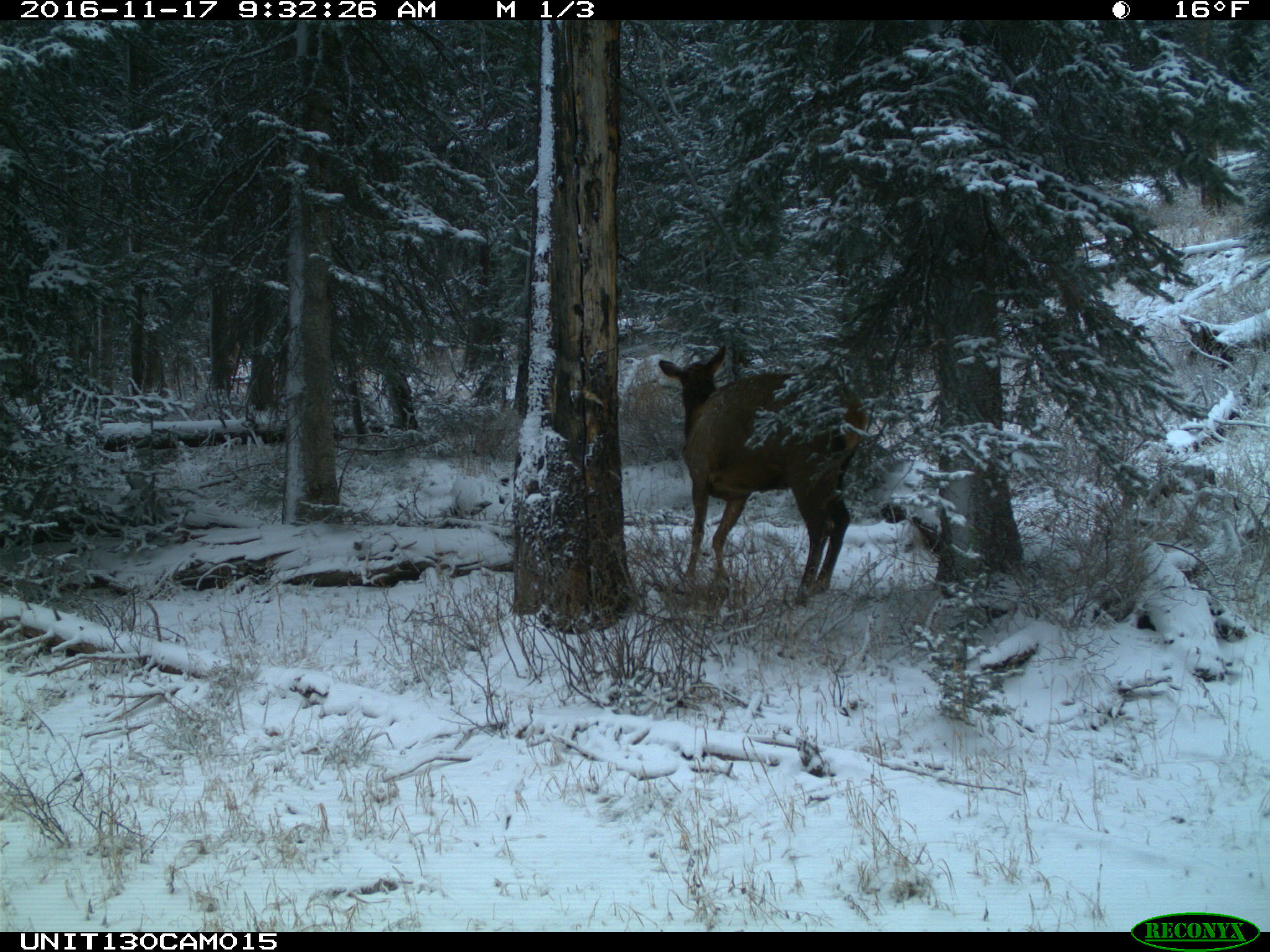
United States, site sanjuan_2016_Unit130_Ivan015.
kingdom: Animalia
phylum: Chordata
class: Mammalia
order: Artiodactyla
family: Cervidae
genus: Cervus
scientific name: Cervus elaphus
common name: red deer